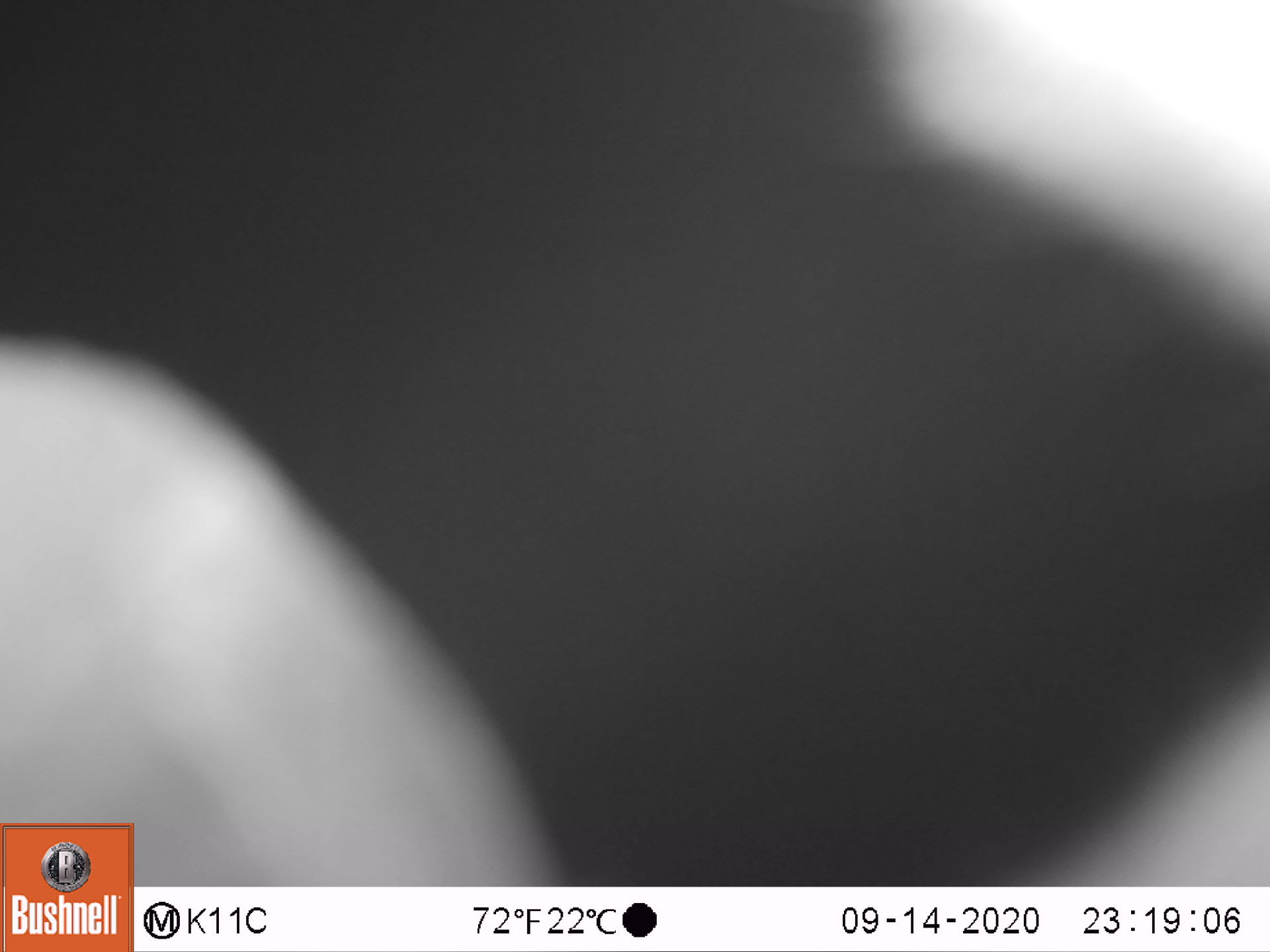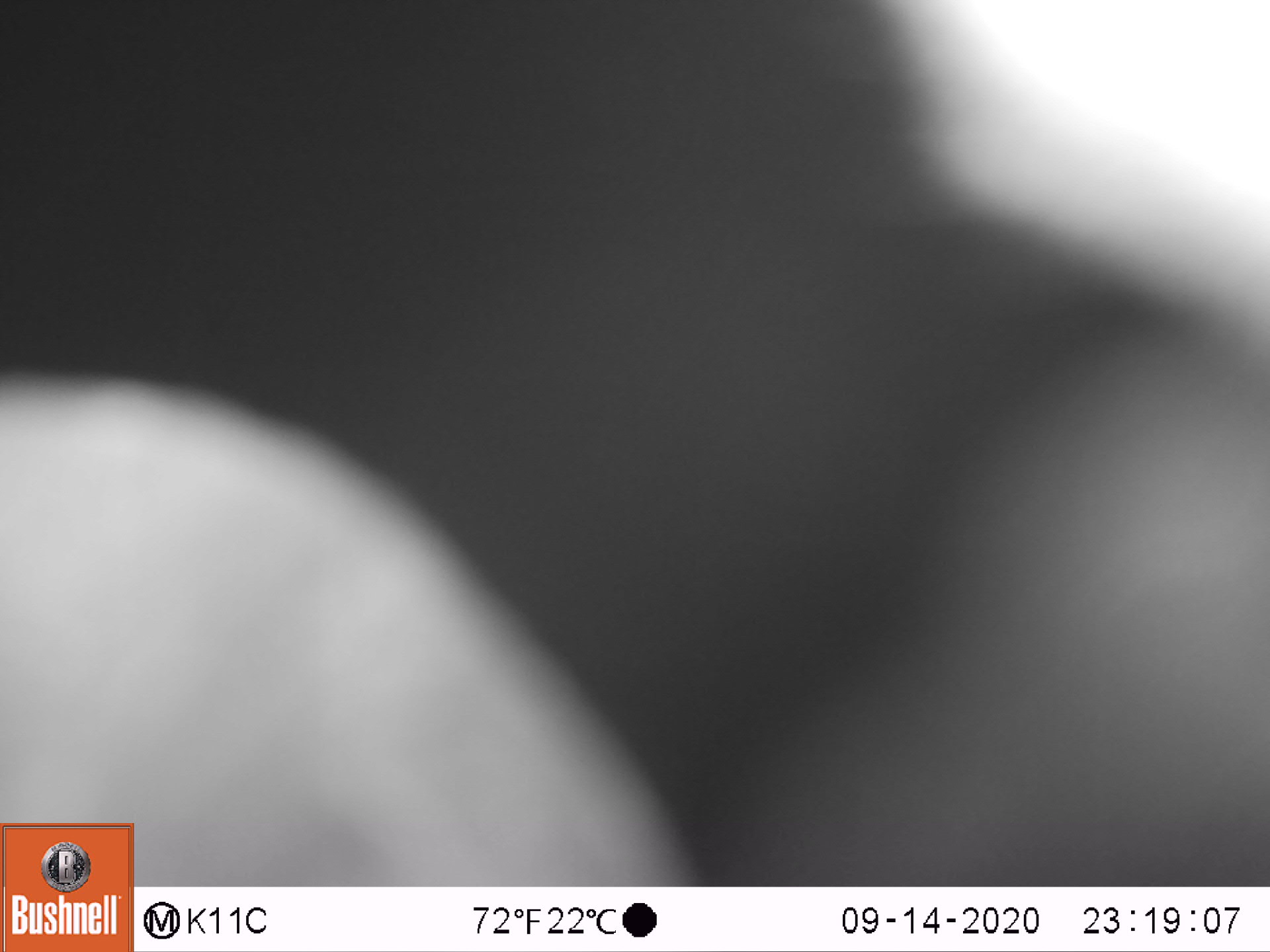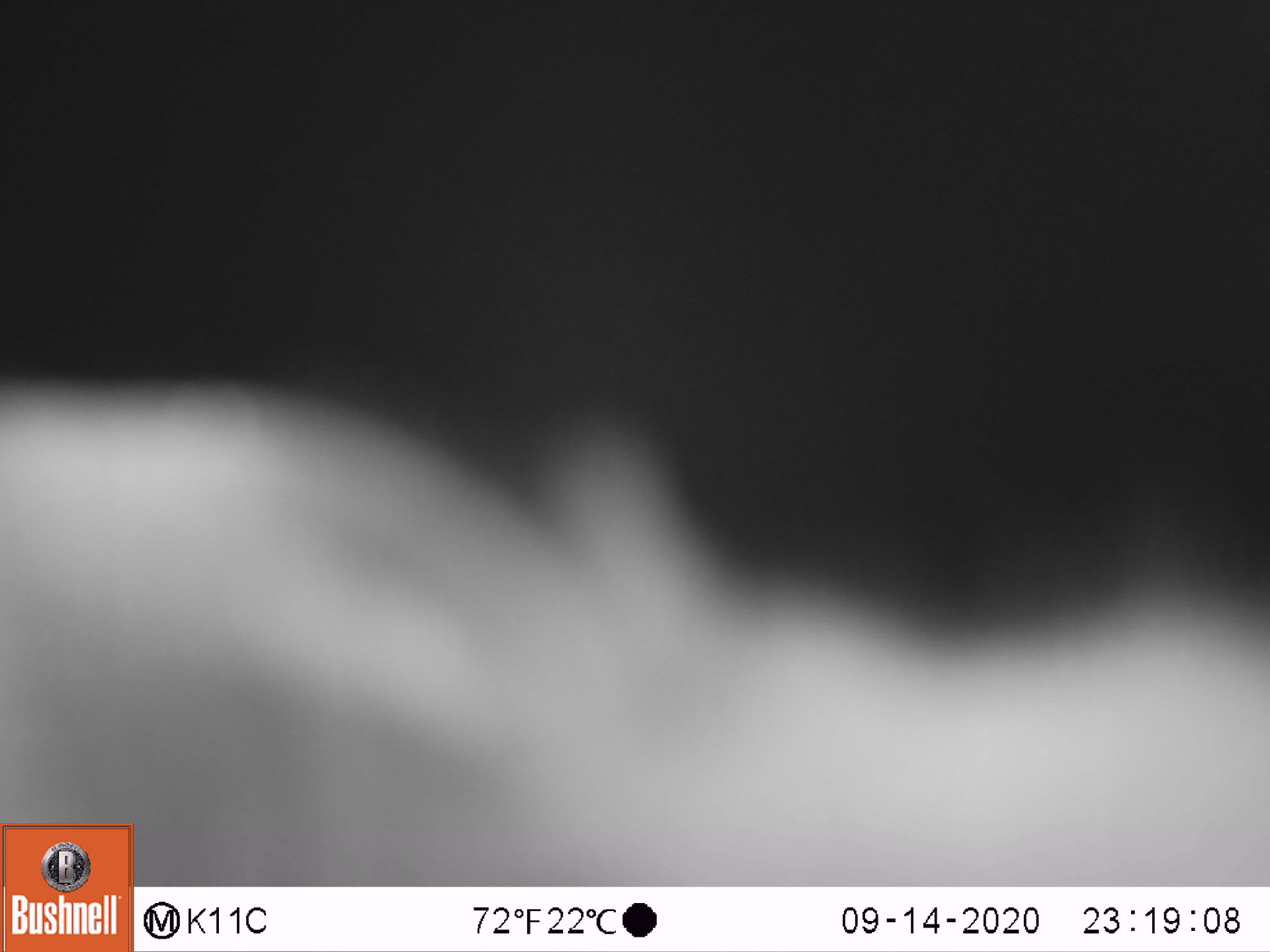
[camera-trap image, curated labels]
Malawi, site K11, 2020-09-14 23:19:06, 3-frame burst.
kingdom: Animalia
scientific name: Animalia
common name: other animal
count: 1